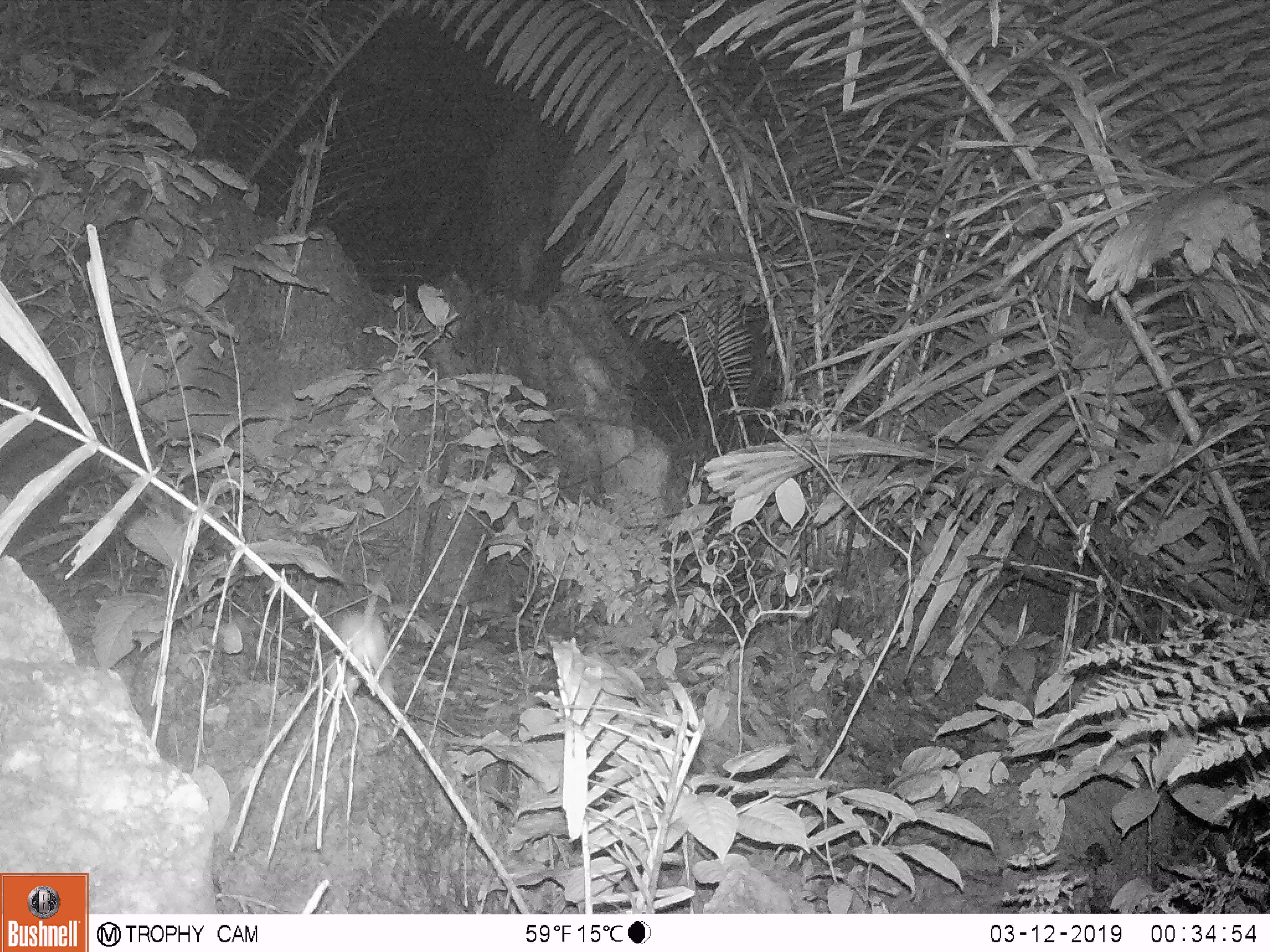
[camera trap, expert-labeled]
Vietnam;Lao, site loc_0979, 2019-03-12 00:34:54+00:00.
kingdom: Animalia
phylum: Chordata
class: Mammalia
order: Rodentia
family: Muridae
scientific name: Muridae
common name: old-world mice and rats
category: unidentified murid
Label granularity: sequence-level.